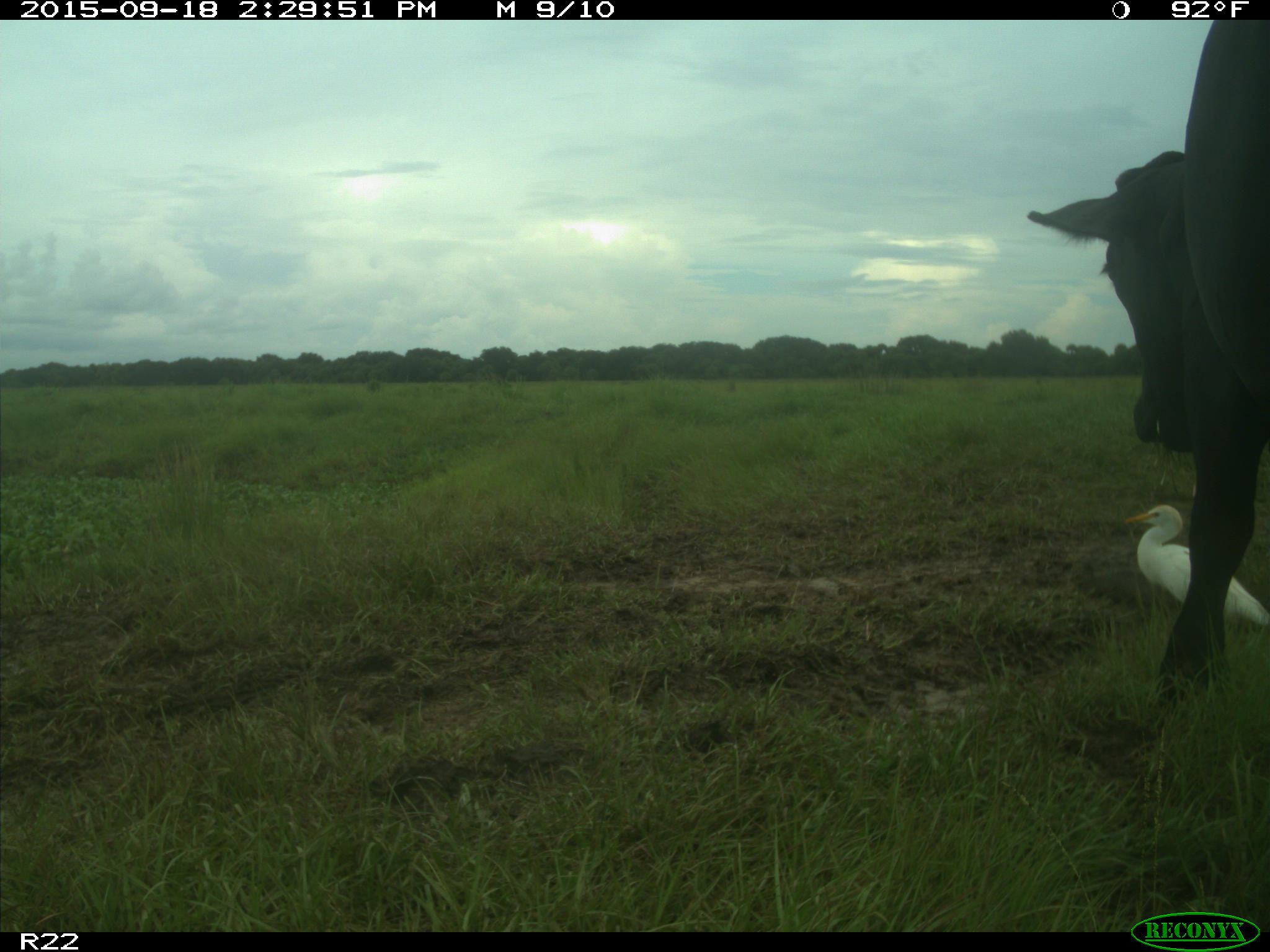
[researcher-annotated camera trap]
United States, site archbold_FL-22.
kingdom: Animalia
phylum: Chordata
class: Mammalia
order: Artiodactyla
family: Bovidae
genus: Bos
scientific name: Bos taurus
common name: domestic cow